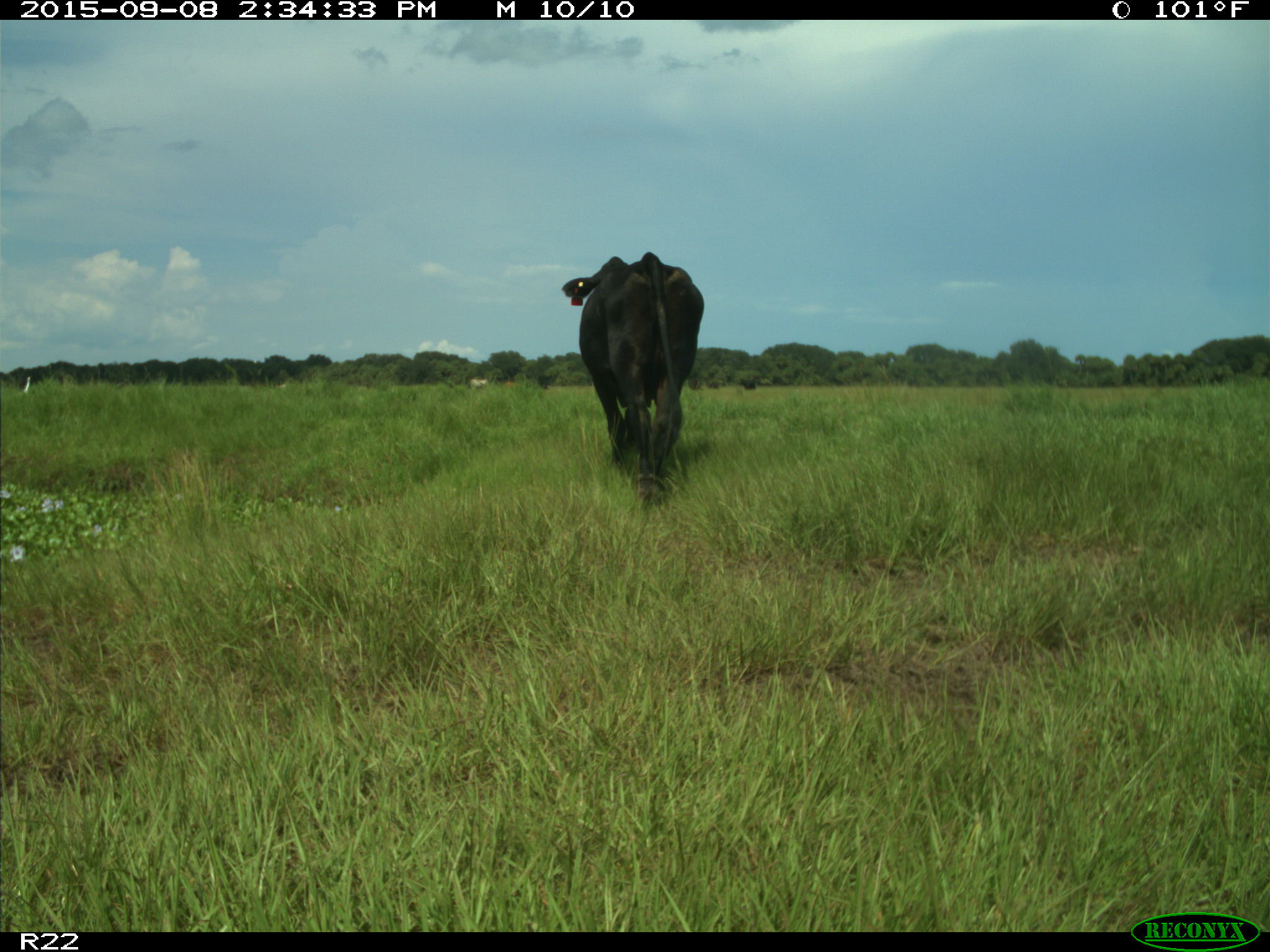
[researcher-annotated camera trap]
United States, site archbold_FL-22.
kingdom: Animalia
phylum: Chordata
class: Mammalia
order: Artiodactyla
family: Bovidae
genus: Bos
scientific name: Bos taurus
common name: domestic cow